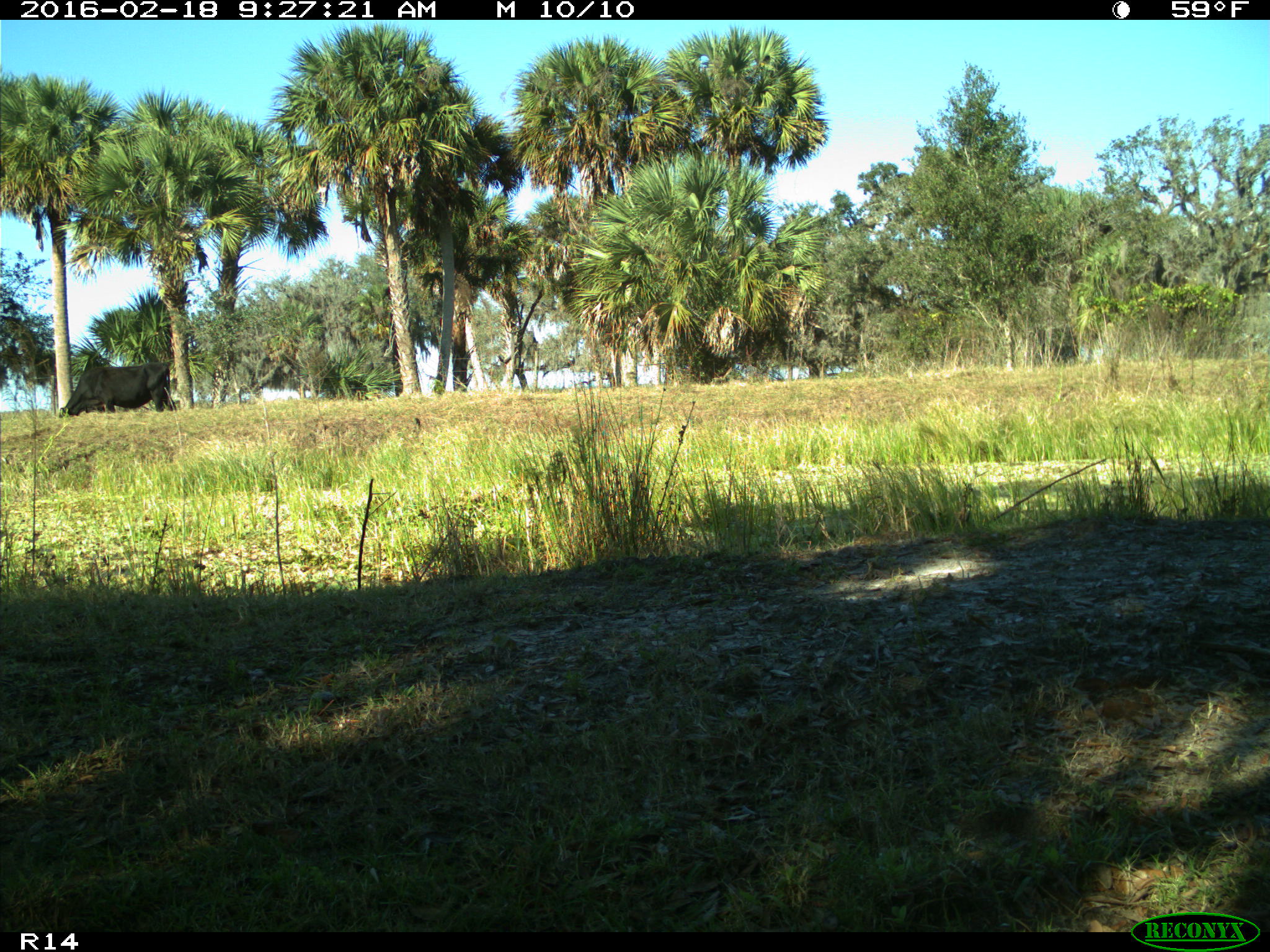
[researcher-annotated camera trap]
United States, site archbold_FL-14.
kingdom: Animalia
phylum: Chordata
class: Mammalia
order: Artiodactyla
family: Bovidae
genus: Bos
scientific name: Bos taurus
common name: domestic cow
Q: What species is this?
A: Bos taurus (domestic cow).